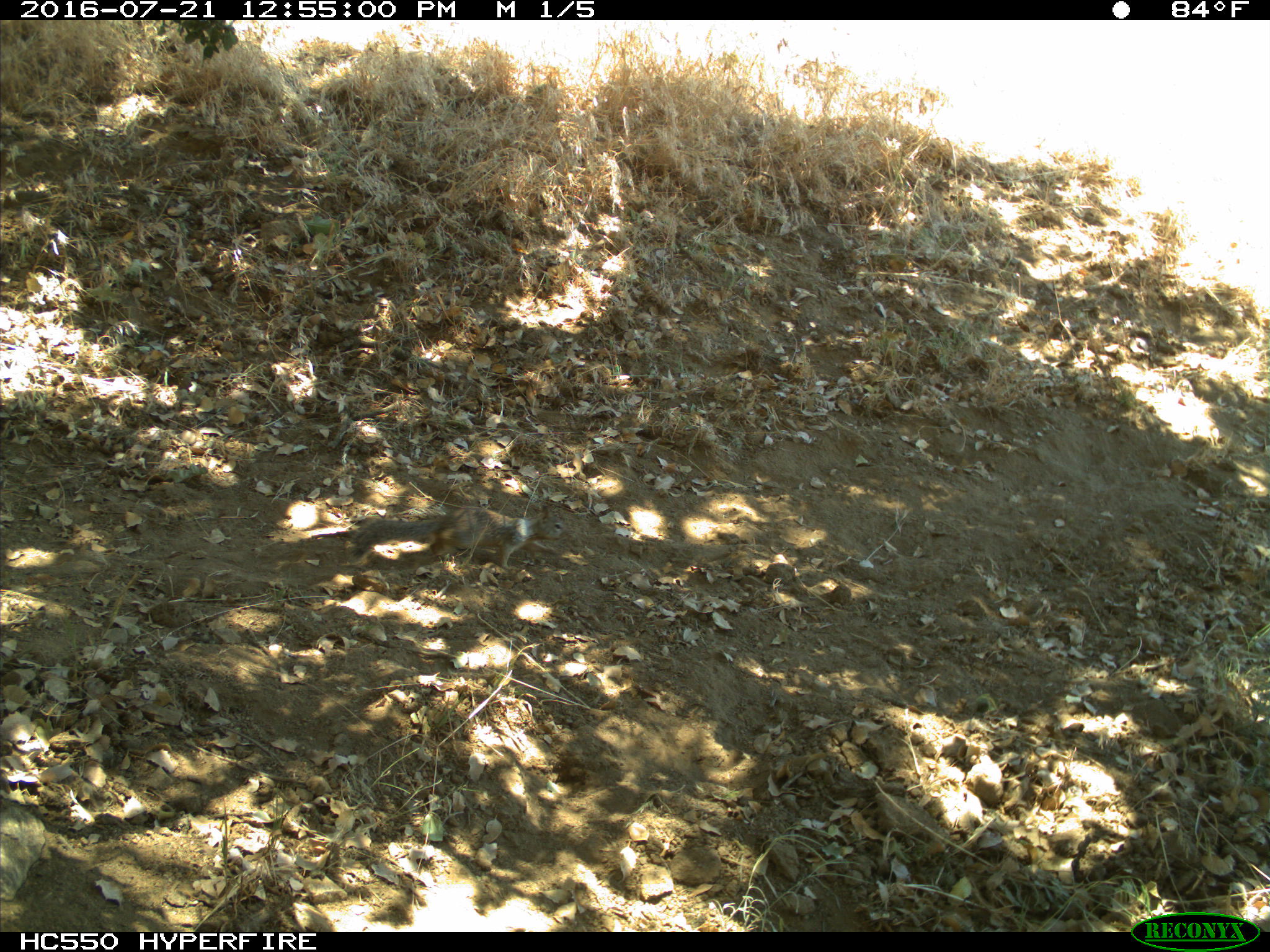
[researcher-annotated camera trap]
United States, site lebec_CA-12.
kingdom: Animalia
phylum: Chordata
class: Mammalia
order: Rodentia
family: Sciuridae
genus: Otospermophilus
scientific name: Otospermophilus beecheyi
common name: california ground squirrel